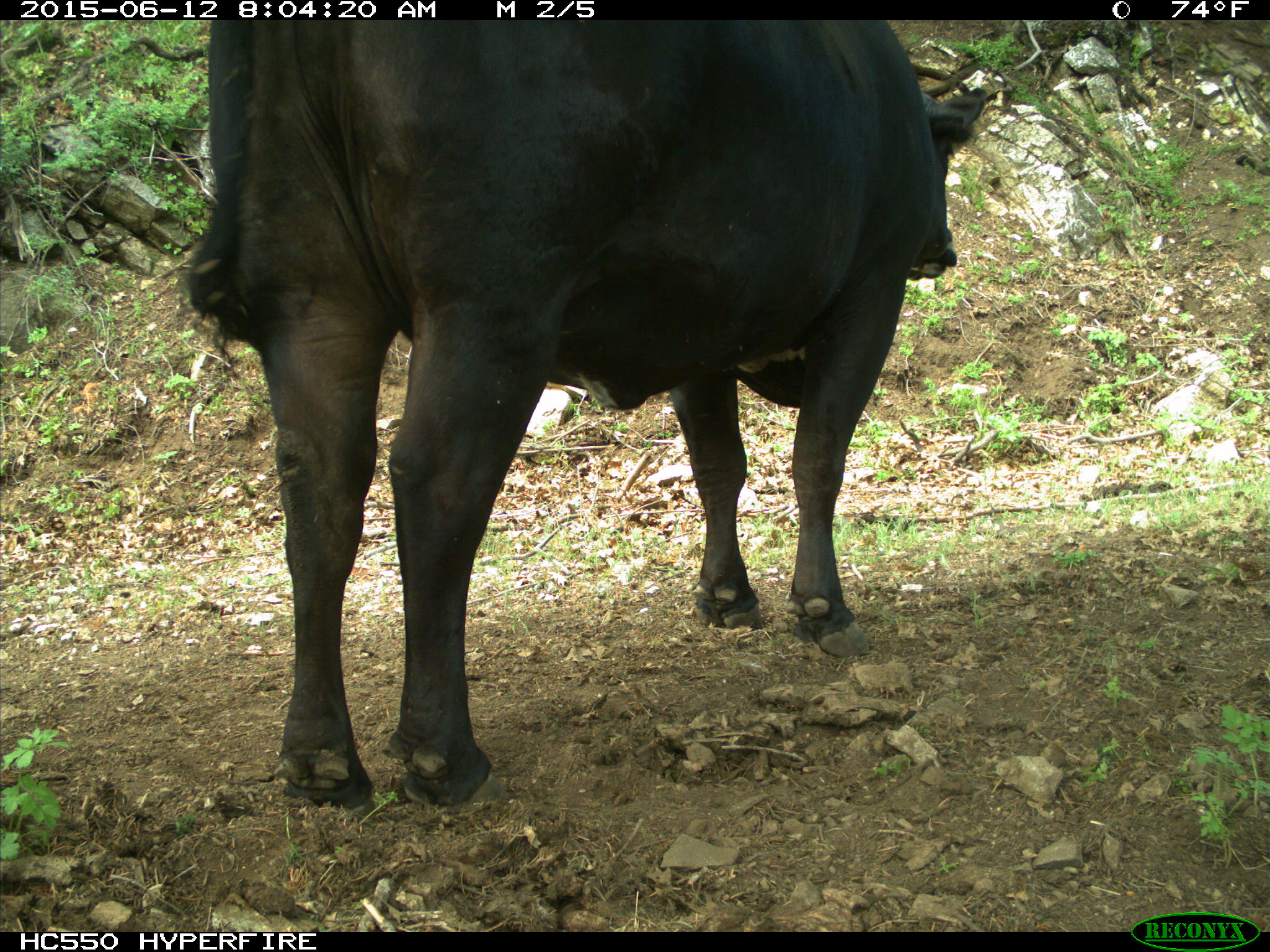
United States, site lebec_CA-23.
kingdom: Animalia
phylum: Chordata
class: Mammalia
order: Artiodactyla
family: Bovidae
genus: Bos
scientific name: Bos taurus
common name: domestic cow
Bos taurus (domestic cow).